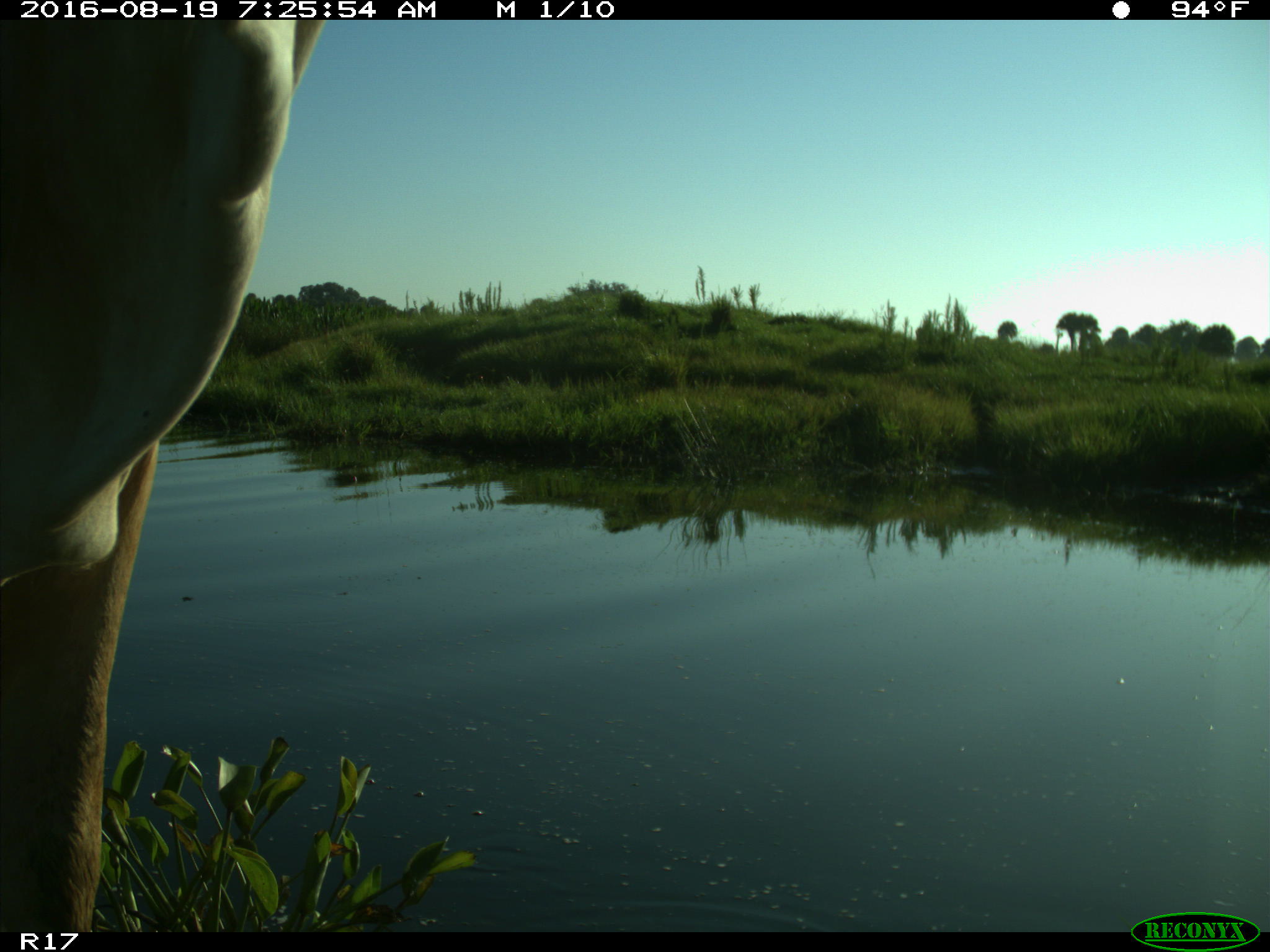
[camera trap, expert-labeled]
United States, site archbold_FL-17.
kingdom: Animalia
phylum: Chordata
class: Mammalia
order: Artiodactyla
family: Bovidae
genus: Bos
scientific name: Bos taurus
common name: domestic cow